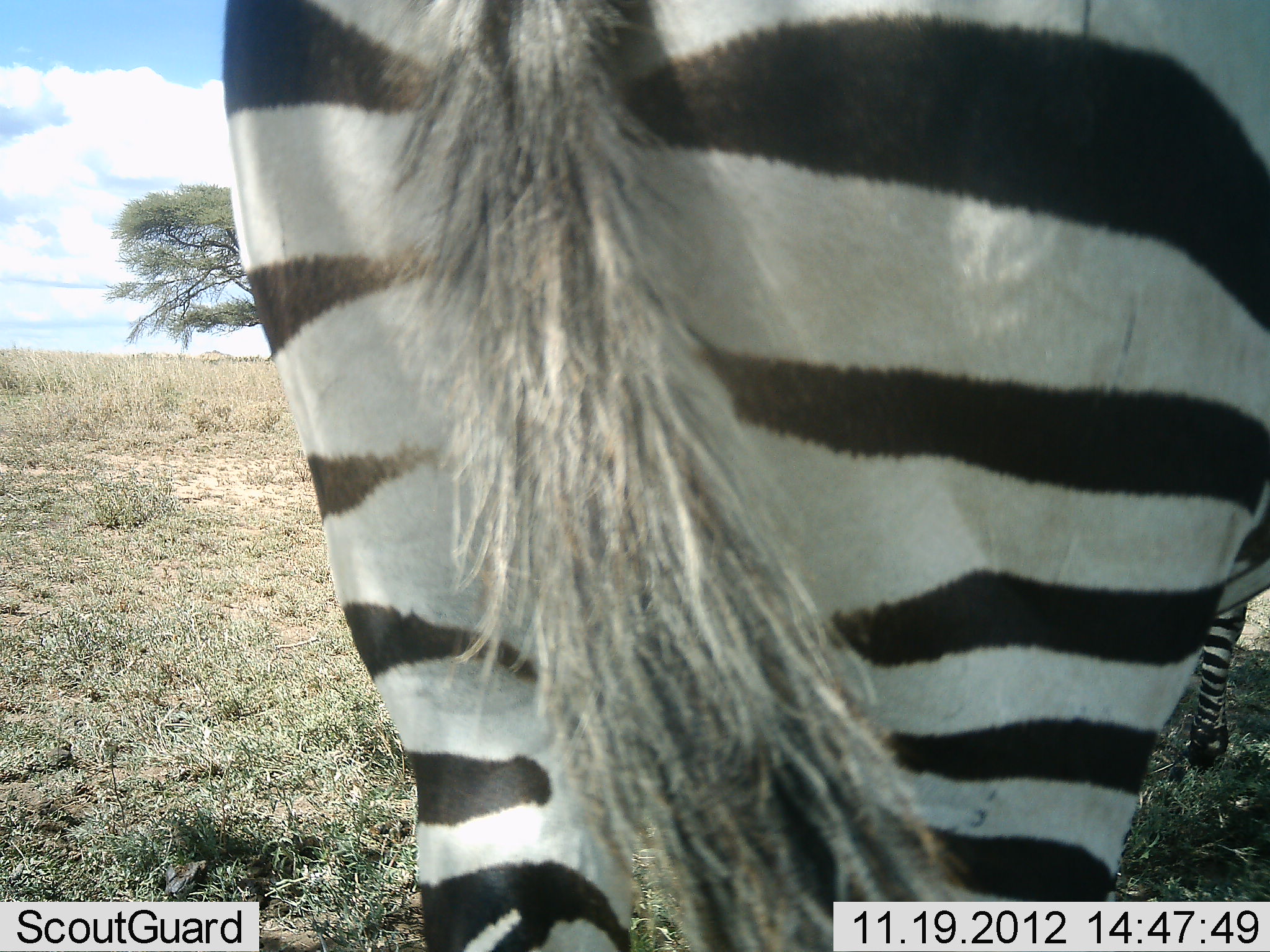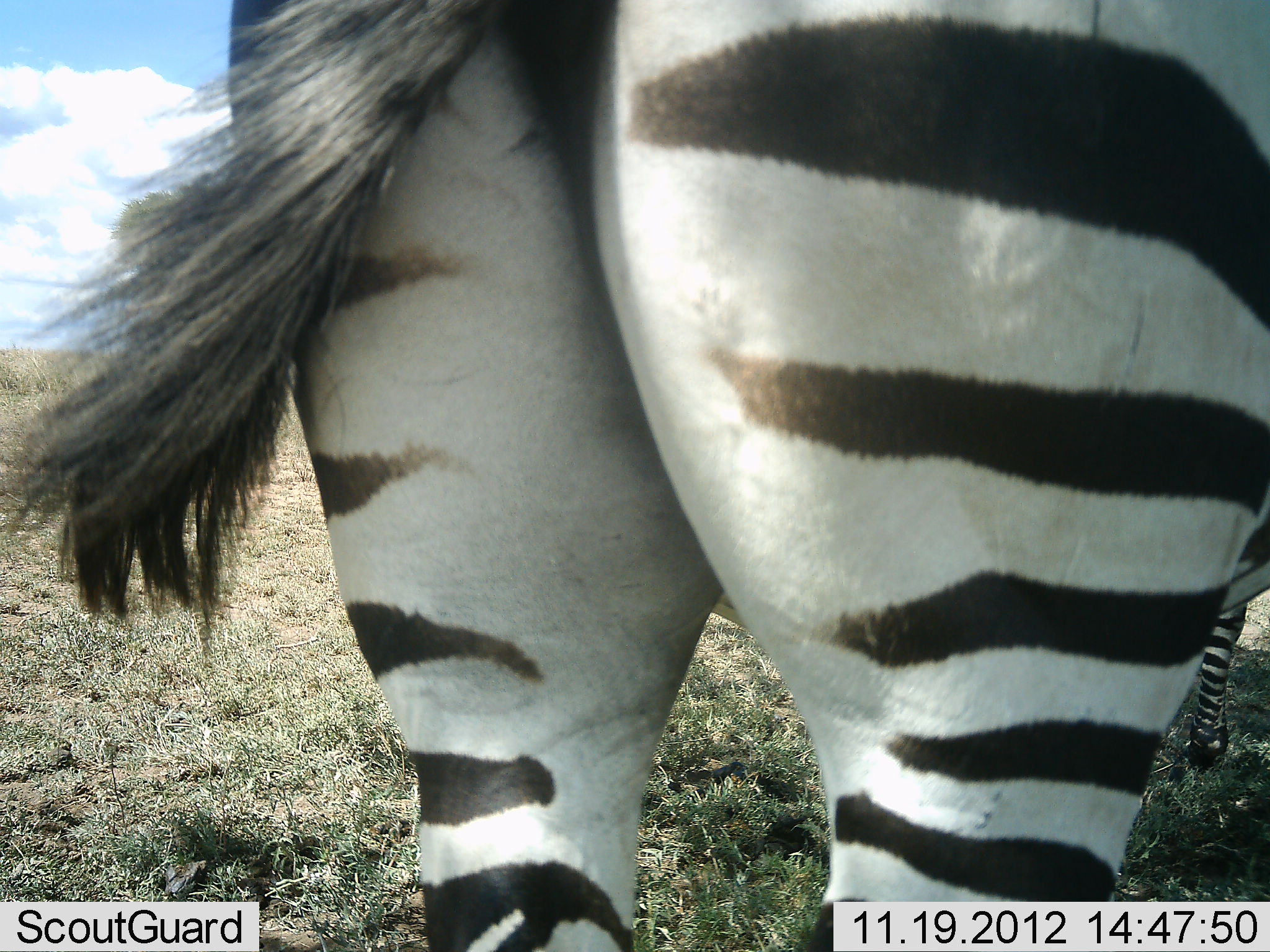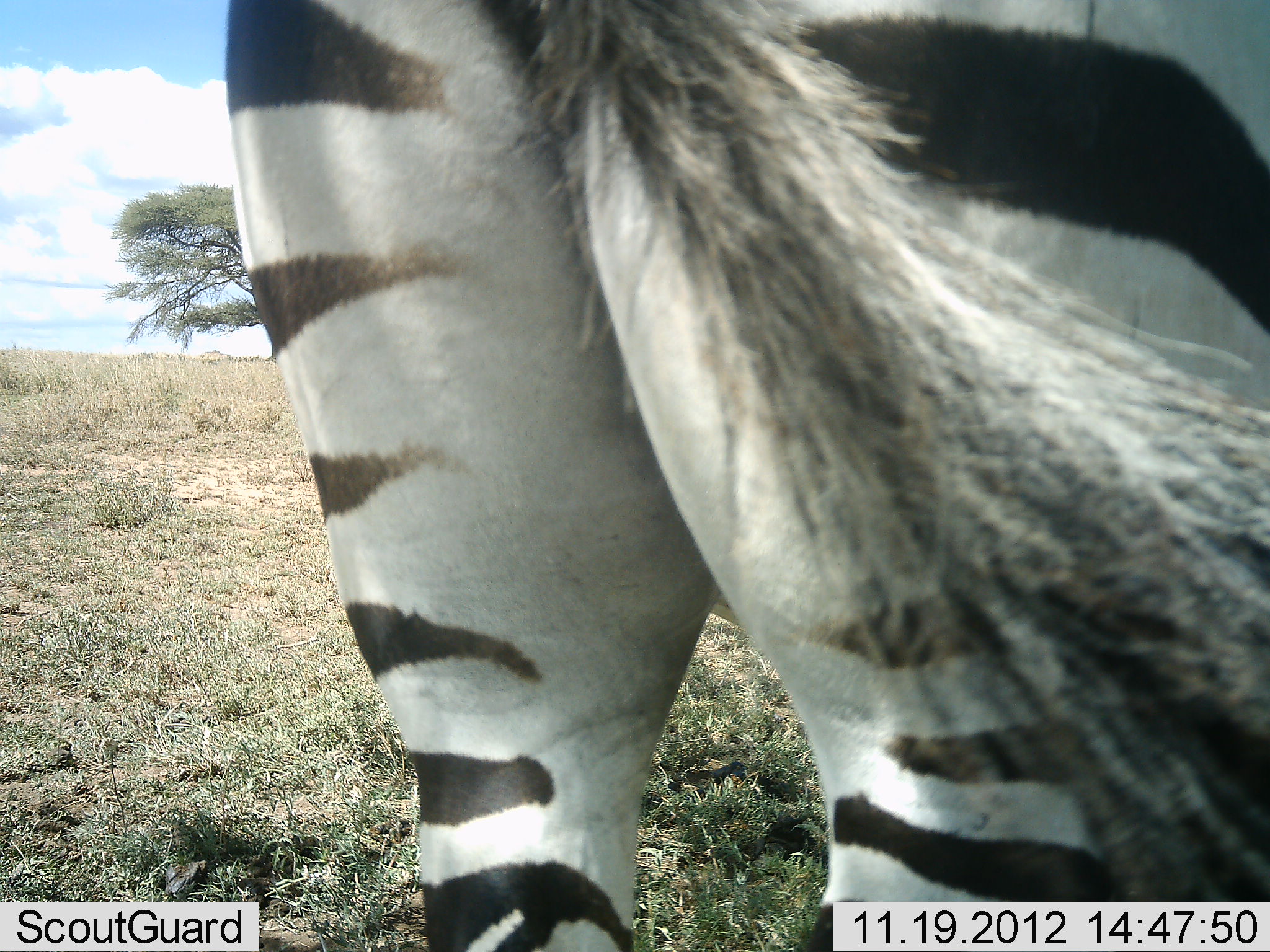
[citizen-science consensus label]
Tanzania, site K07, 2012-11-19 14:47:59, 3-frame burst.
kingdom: Animalia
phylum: Chordata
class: Mammalia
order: Perissodactyla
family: Equidae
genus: Equus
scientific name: Equus quagga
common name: plains zebra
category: zebra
Zebra (plains zebra) (Equus quagga), count 1. Behavior (volunteer vote fractions): standing 90%, resting 10%, moving 0%, interacting 0%. Young present (vote fraction): 0%. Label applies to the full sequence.